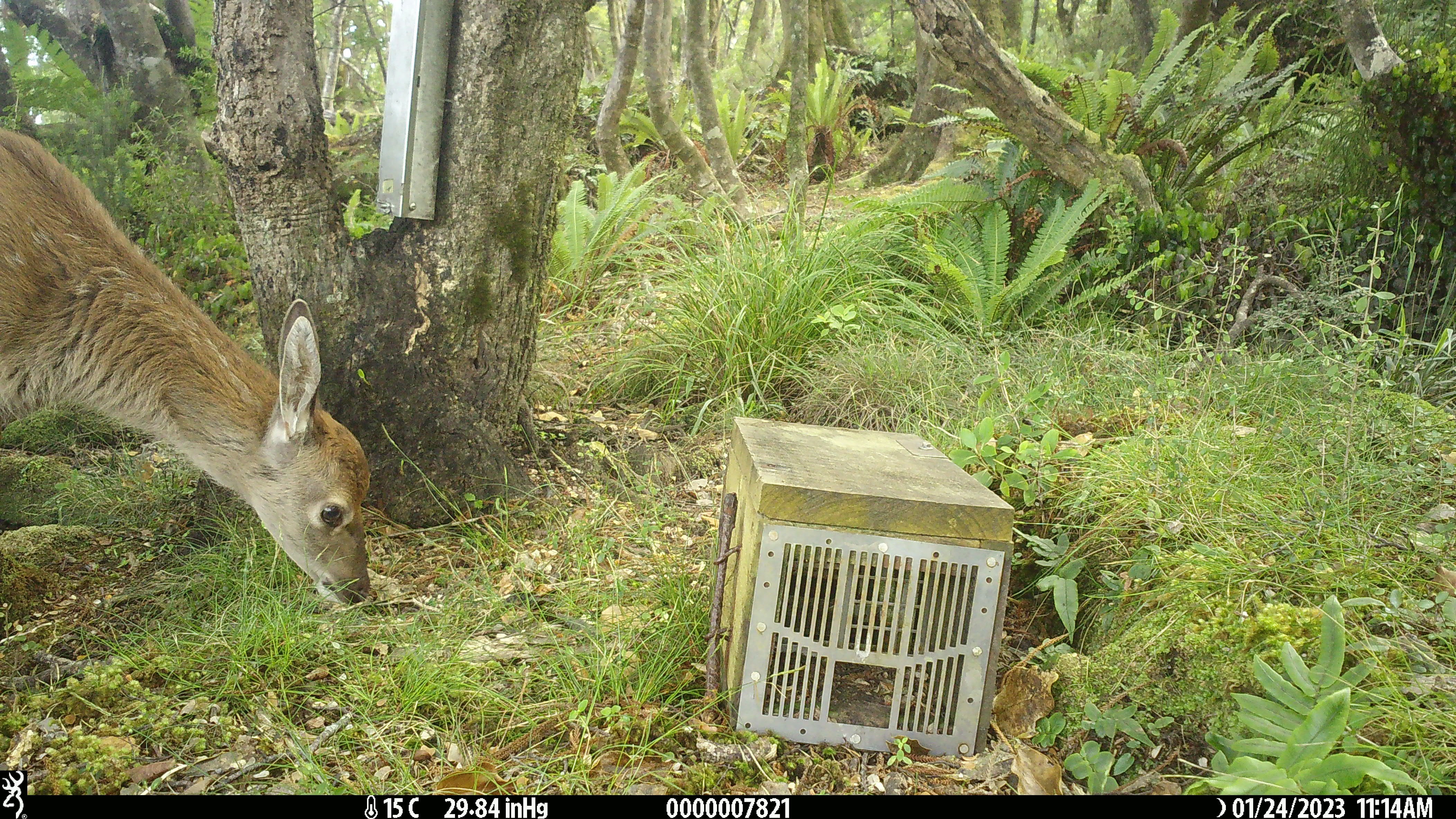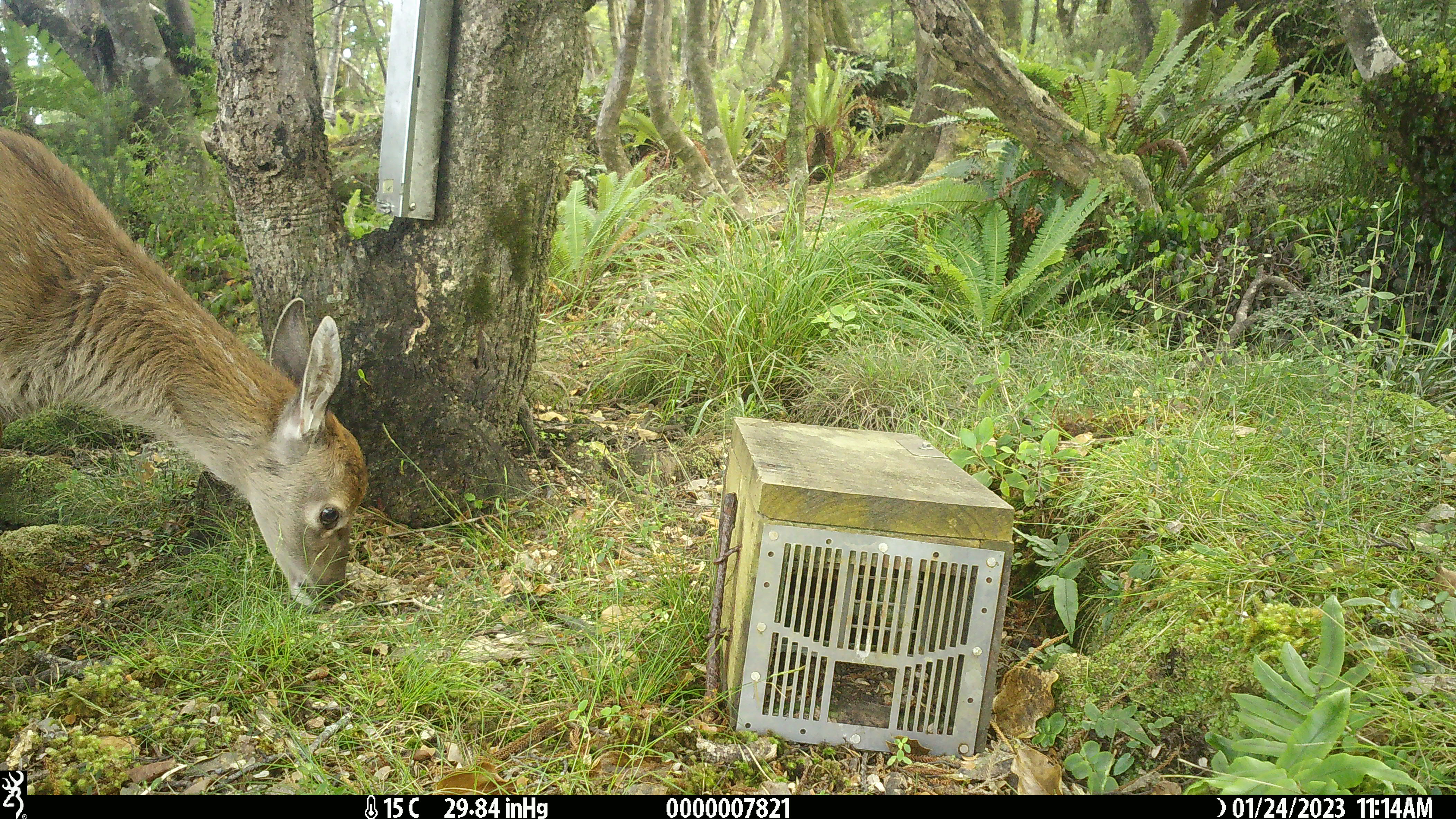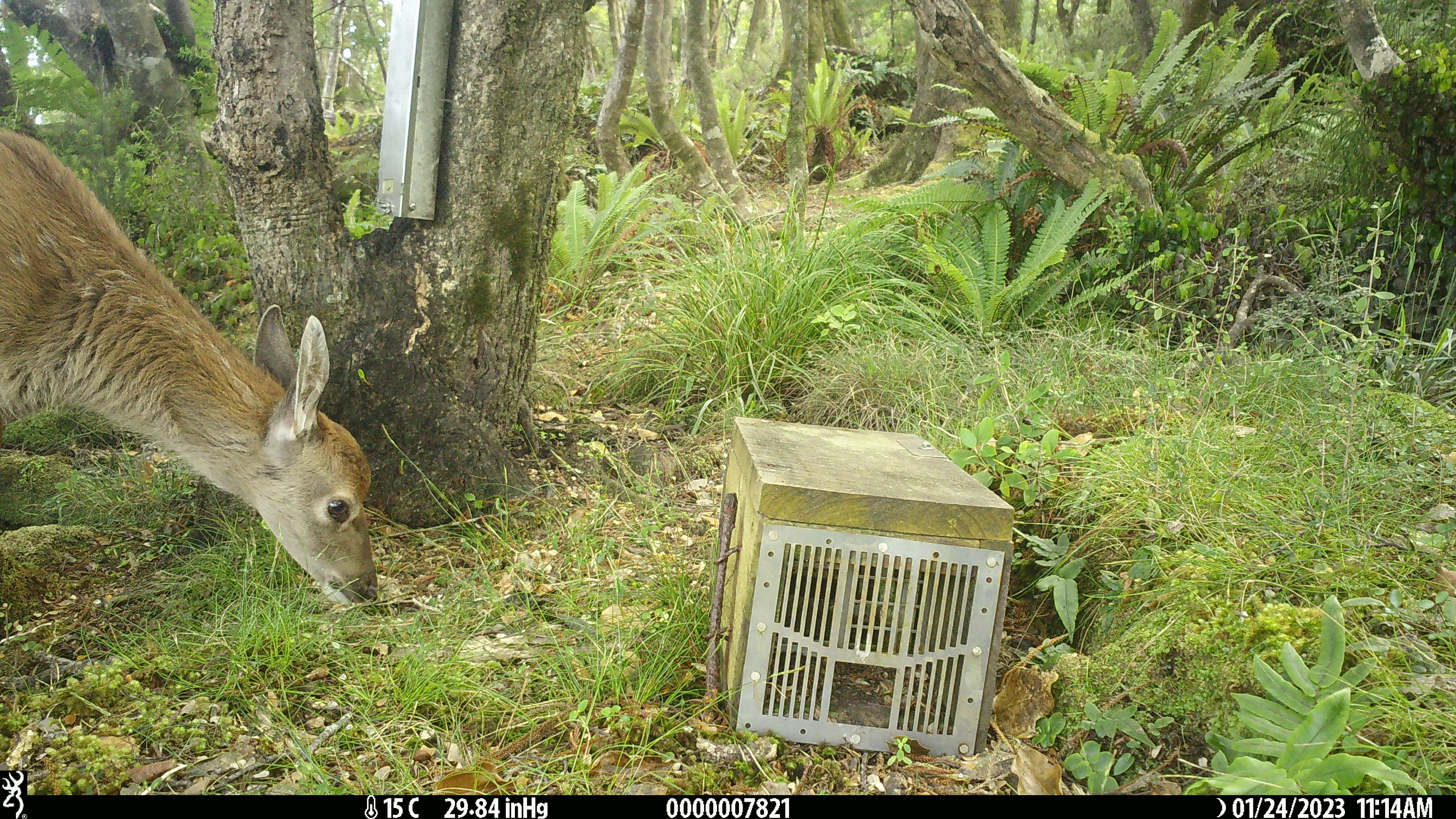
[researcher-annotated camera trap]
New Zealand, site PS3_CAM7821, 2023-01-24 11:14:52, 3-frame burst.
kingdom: Animalia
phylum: Chordata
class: Mammalia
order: Artiodactyla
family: Cervidae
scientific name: Cervidae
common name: deer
Deer (Cervidae).